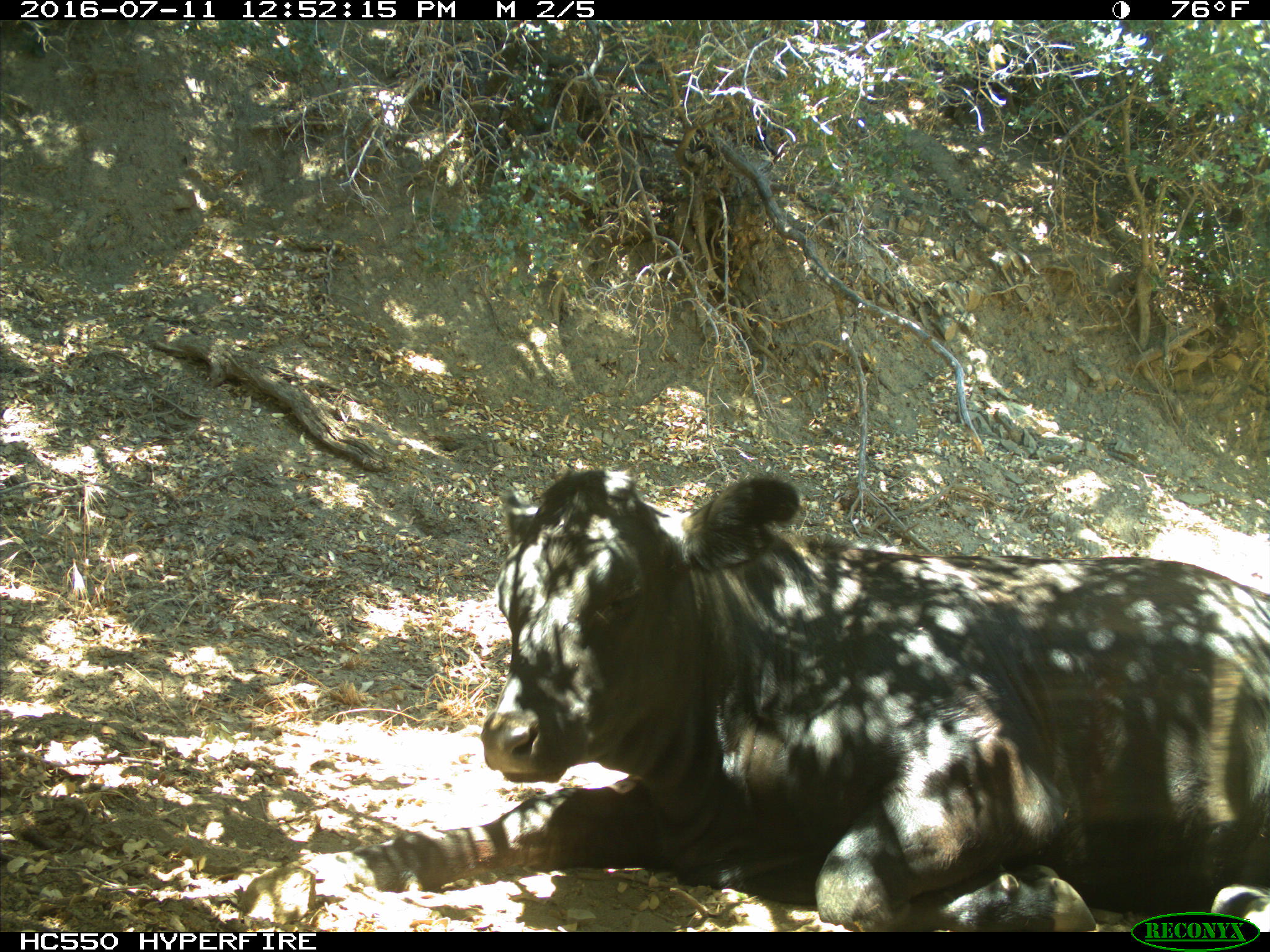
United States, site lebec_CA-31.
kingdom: Animalia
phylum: Chordata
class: Mammalia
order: Artiodactyla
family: Bovidae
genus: Bos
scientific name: Bos taurus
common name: domestic cow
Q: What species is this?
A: Bos taurus (domestic cow).